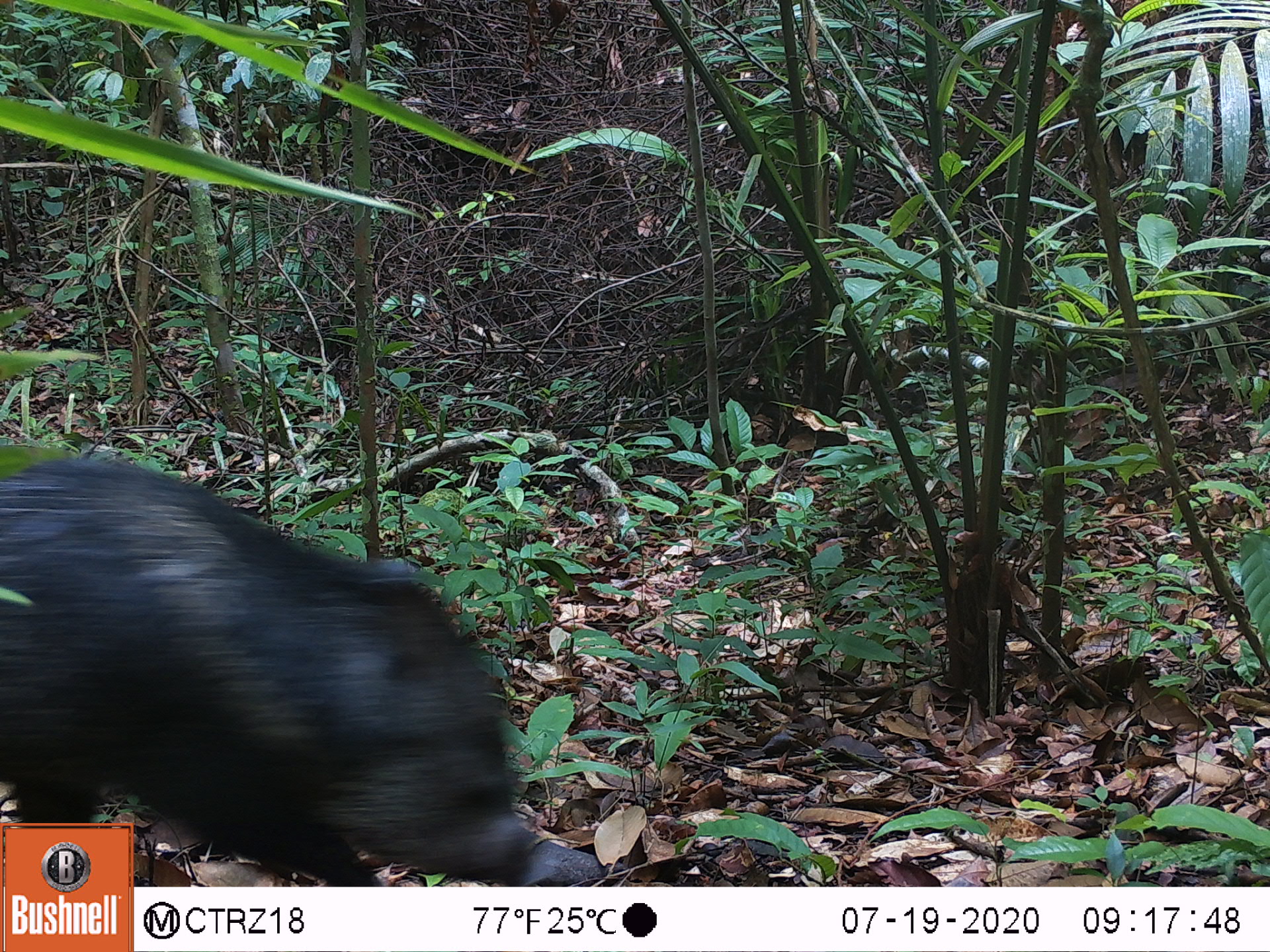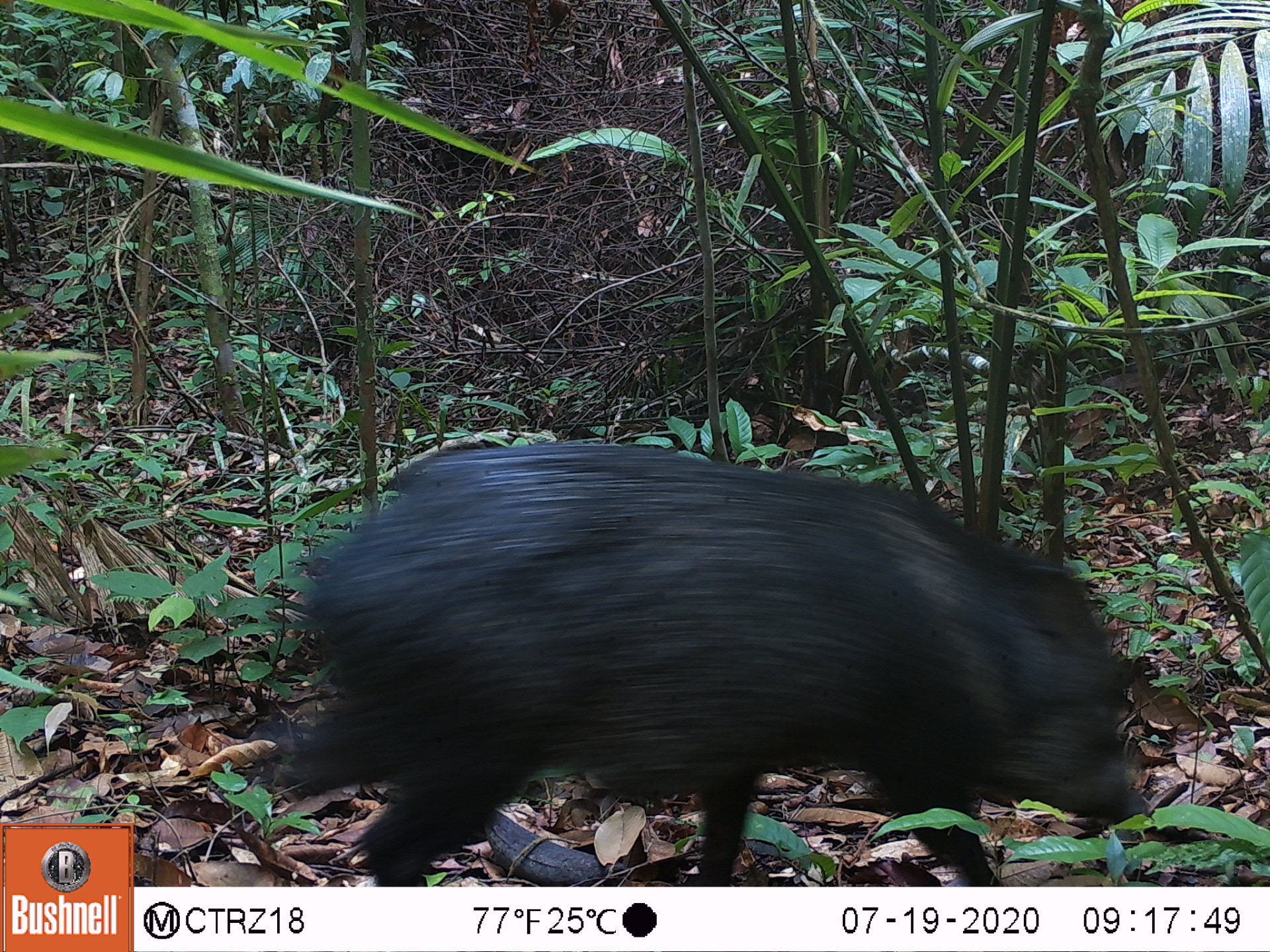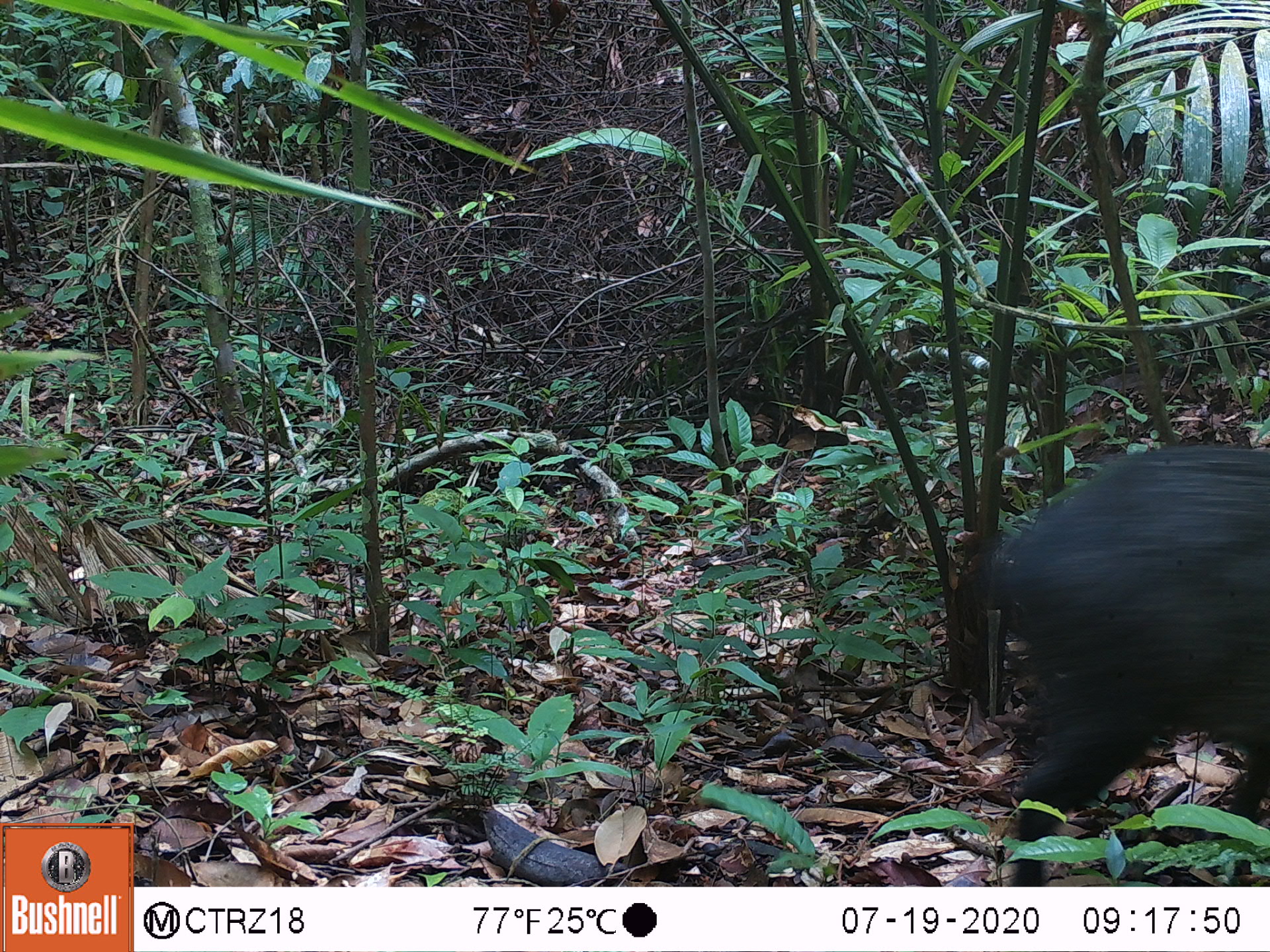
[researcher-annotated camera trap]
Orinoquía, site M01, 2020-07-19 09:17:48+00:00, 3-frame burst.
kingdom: Animalia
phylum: Chordata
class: Mammalia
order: Artiodactyla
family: Tayassuidae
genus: Pecari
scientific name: Pecari tajacu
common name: collared peccary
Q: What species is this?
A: Collared peccary (Pecari tajacu).